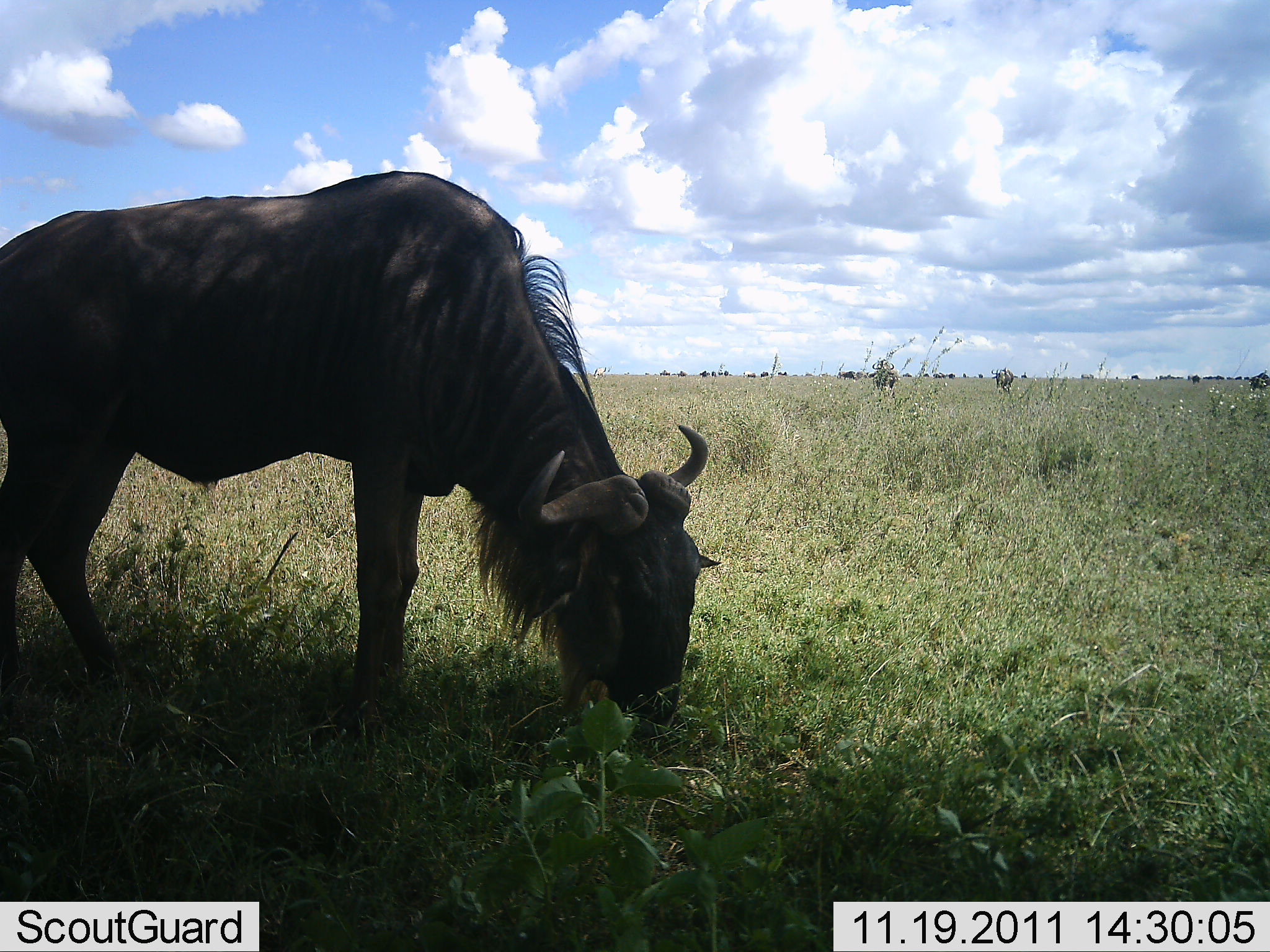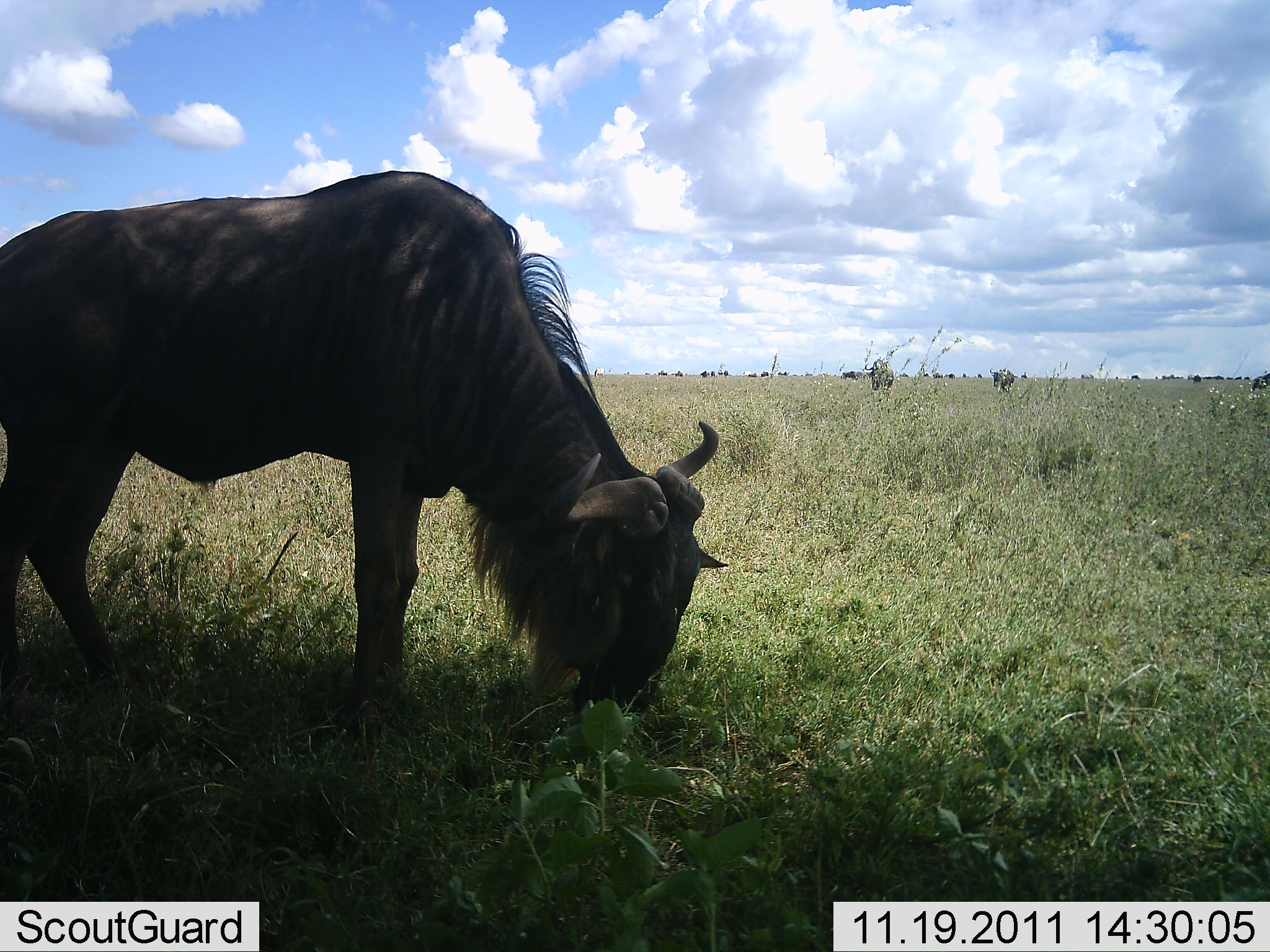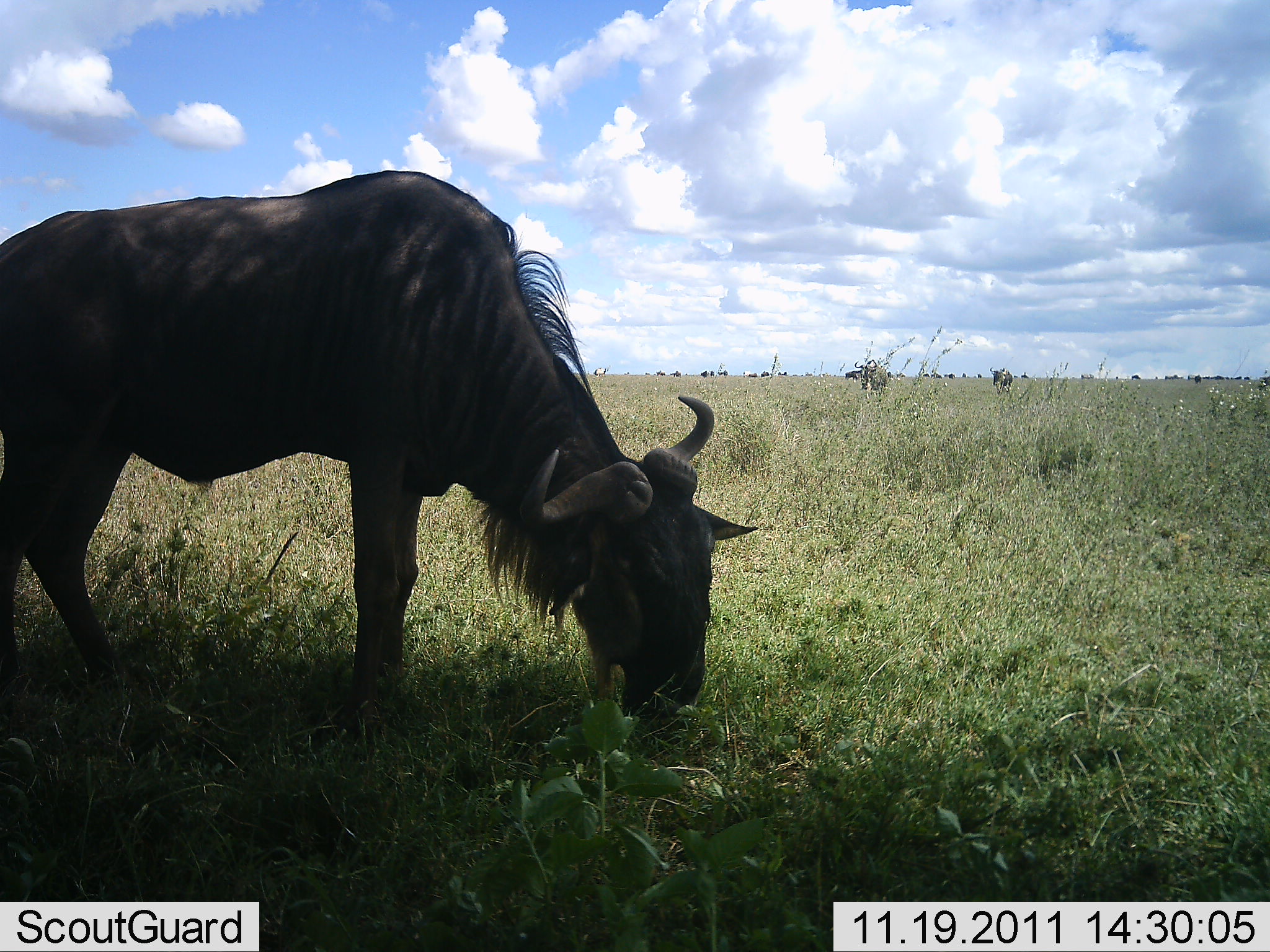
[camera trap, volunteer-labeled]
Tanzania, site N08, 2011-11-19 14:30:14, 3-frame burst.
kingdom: Animalia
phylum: Chordata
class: Mammalia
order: Artiodactyla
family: Bovidae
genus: Connochaetes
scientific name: Connochaetes taurinus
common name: blue wildebeest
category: wildebeest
Wildebeest (blue wildebeest) (Connochaetes taurinus), count 11-50. Behavior (volunteer vote fractions): standing 50%, resting 0%, moving 20%, interacting 0%. Young present (vote fraction): 0%. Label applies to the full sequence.